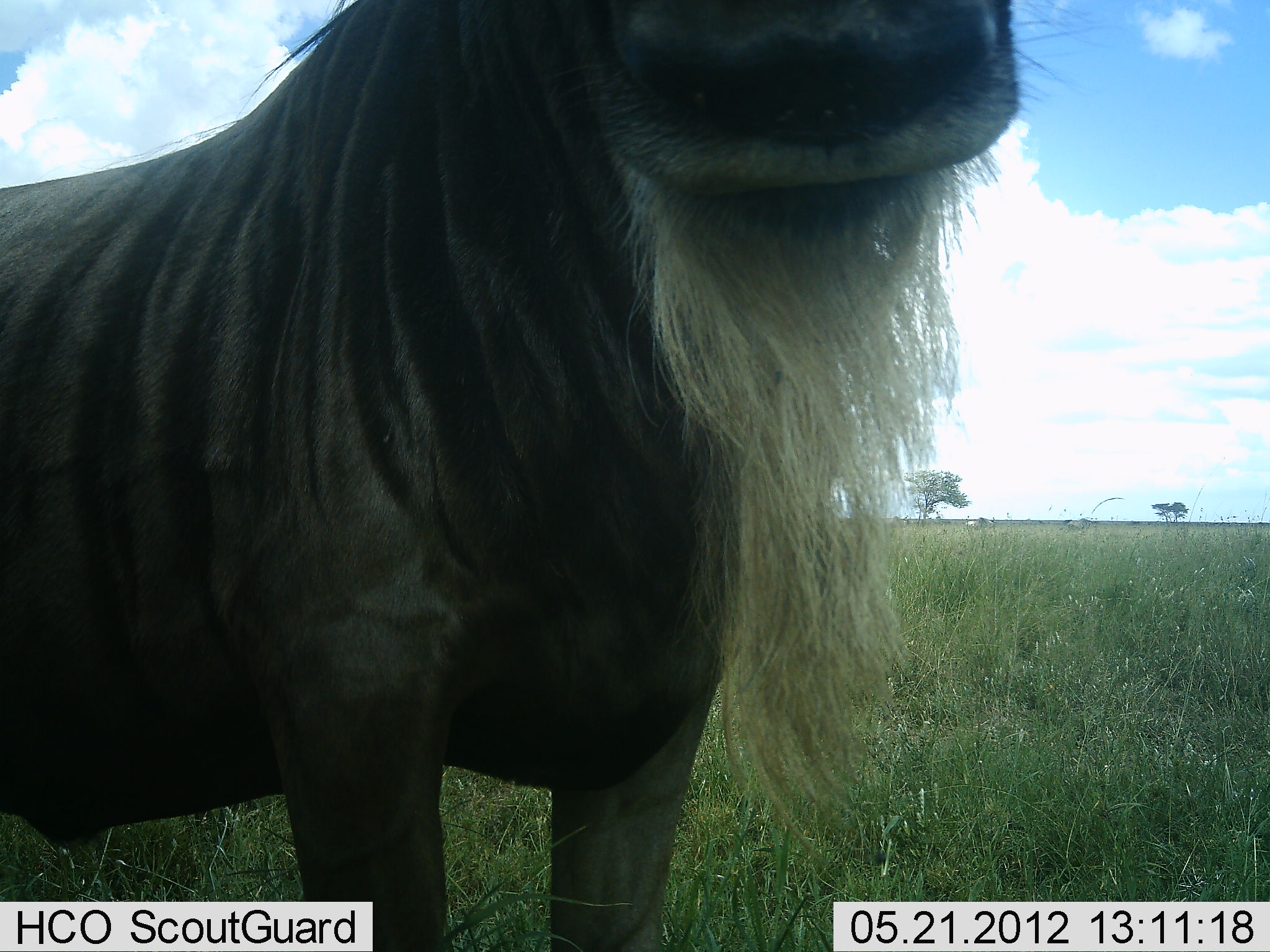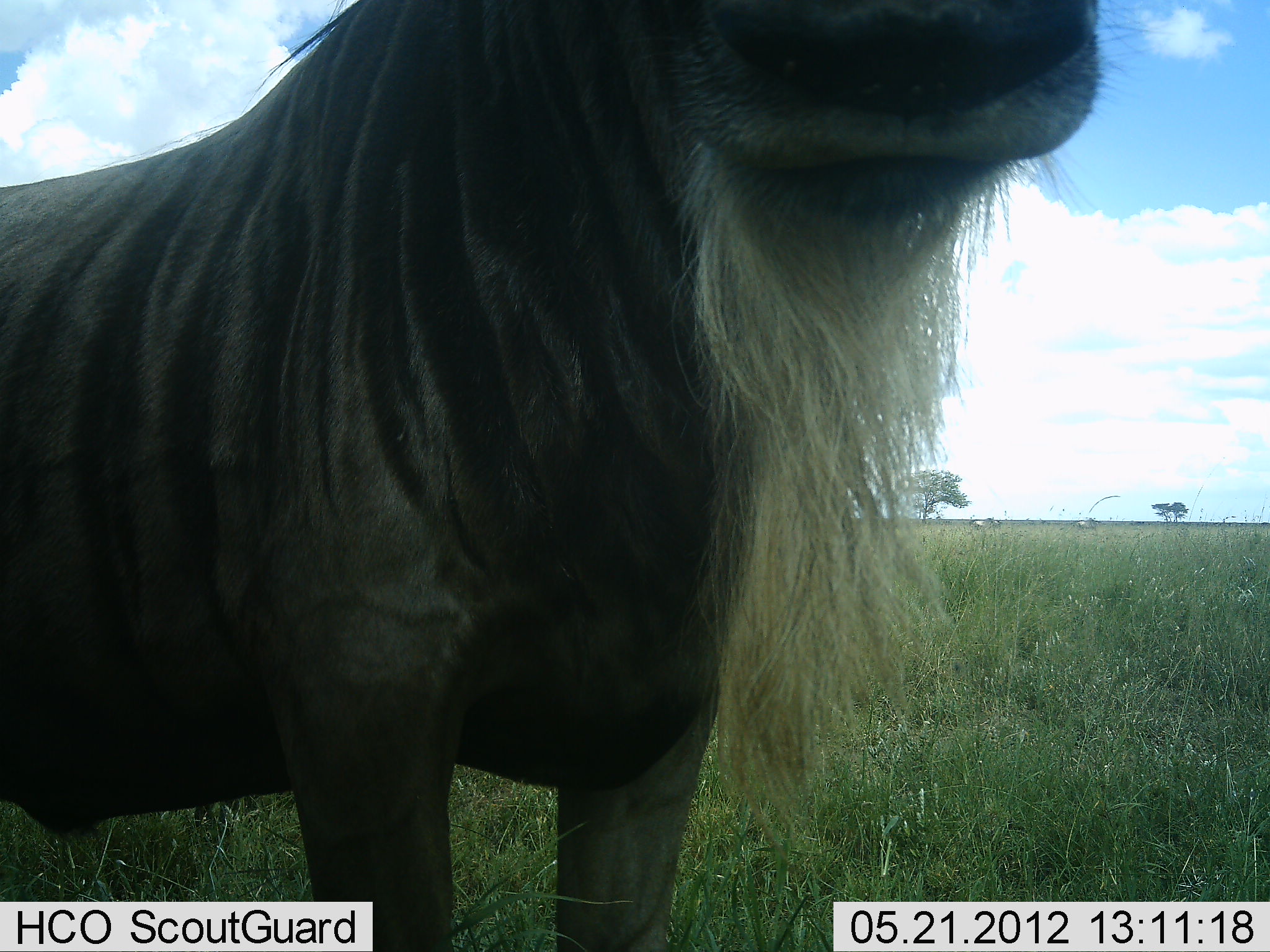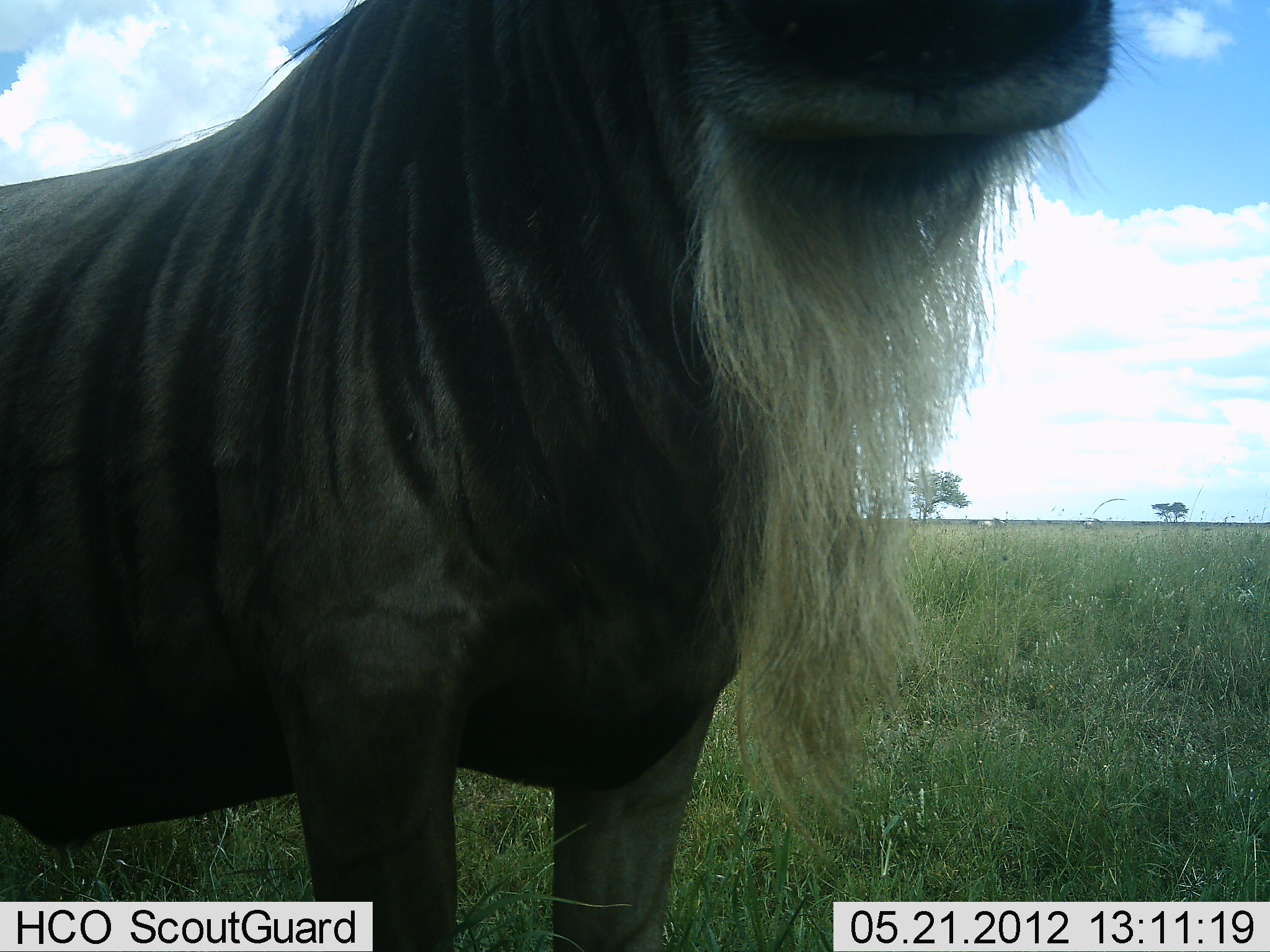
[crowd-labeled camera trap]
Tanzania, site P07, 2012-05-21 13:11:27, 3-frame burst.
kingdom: Animalia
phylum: Chordata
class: Mammalia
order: Artiodactyla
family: Bovidae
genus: Connochaetes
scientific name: Connochaetes taurinus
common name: blue wildebeest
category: wildebeest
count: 1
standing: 89%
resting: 0%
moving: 11%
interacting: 11%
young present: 0%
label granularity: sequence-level